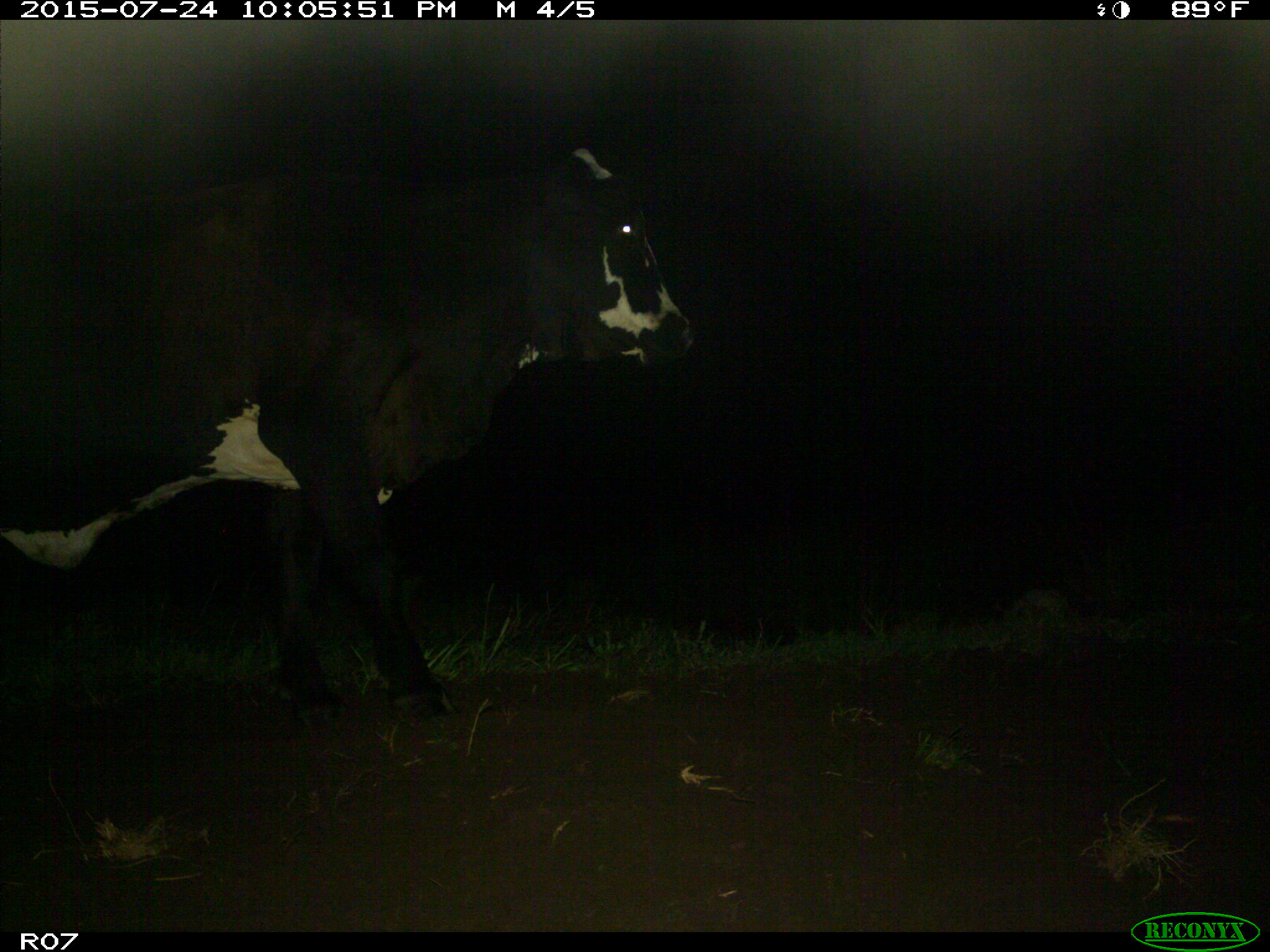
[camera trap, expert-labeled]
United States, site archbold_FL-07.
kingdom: Animalia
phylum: Chordata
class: Mammalia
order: Artiodactyla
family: Bovidae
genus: Bos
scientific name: Bos taurus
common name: domestic cow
Bos taurus (domestic cow).